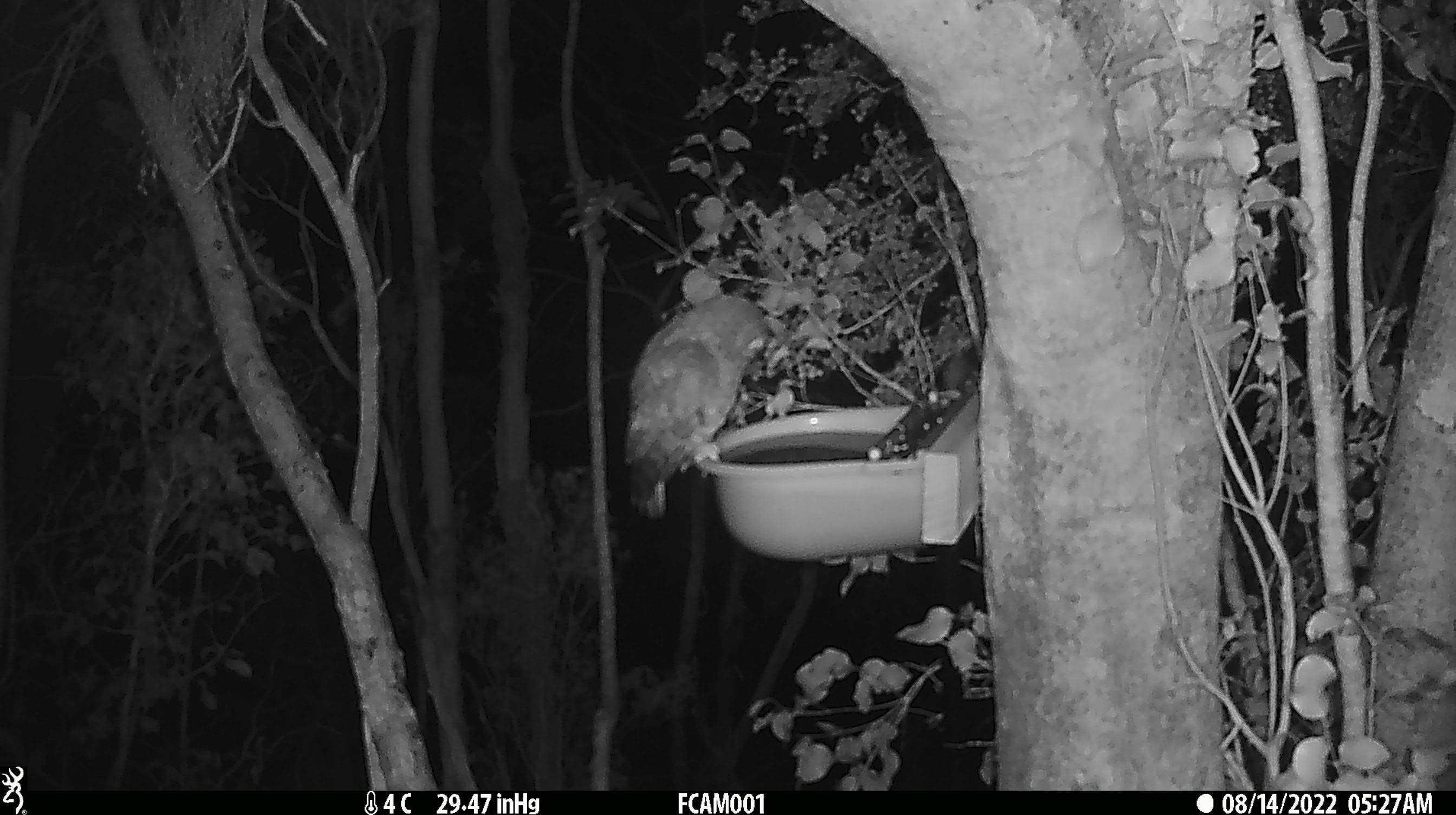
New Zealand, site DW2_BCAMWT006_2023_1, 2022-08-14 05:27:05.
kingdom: Animalia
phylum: Chordata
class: Aves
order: Strigiformes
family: Strigidae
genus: Ninox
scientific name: Ninox novaeseelandiae novaeseelandiae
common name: morepork